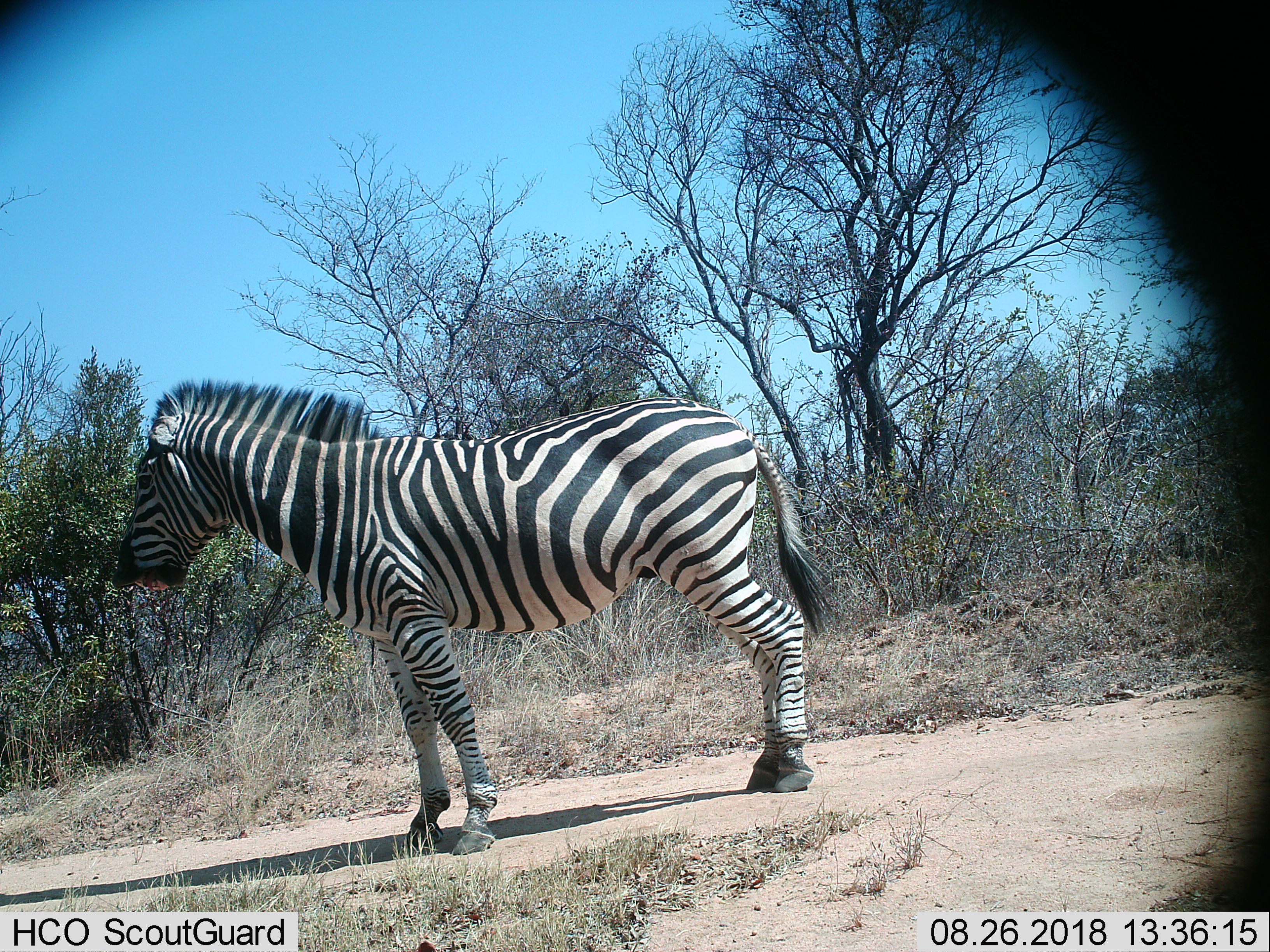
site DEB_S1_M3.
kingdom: Animalia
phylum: Chordata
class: Mammalia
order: Perissodactyla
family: Equidae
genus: Equus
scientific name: Equus quagga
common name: plains zebra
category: zebraplains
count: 1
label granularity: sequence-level